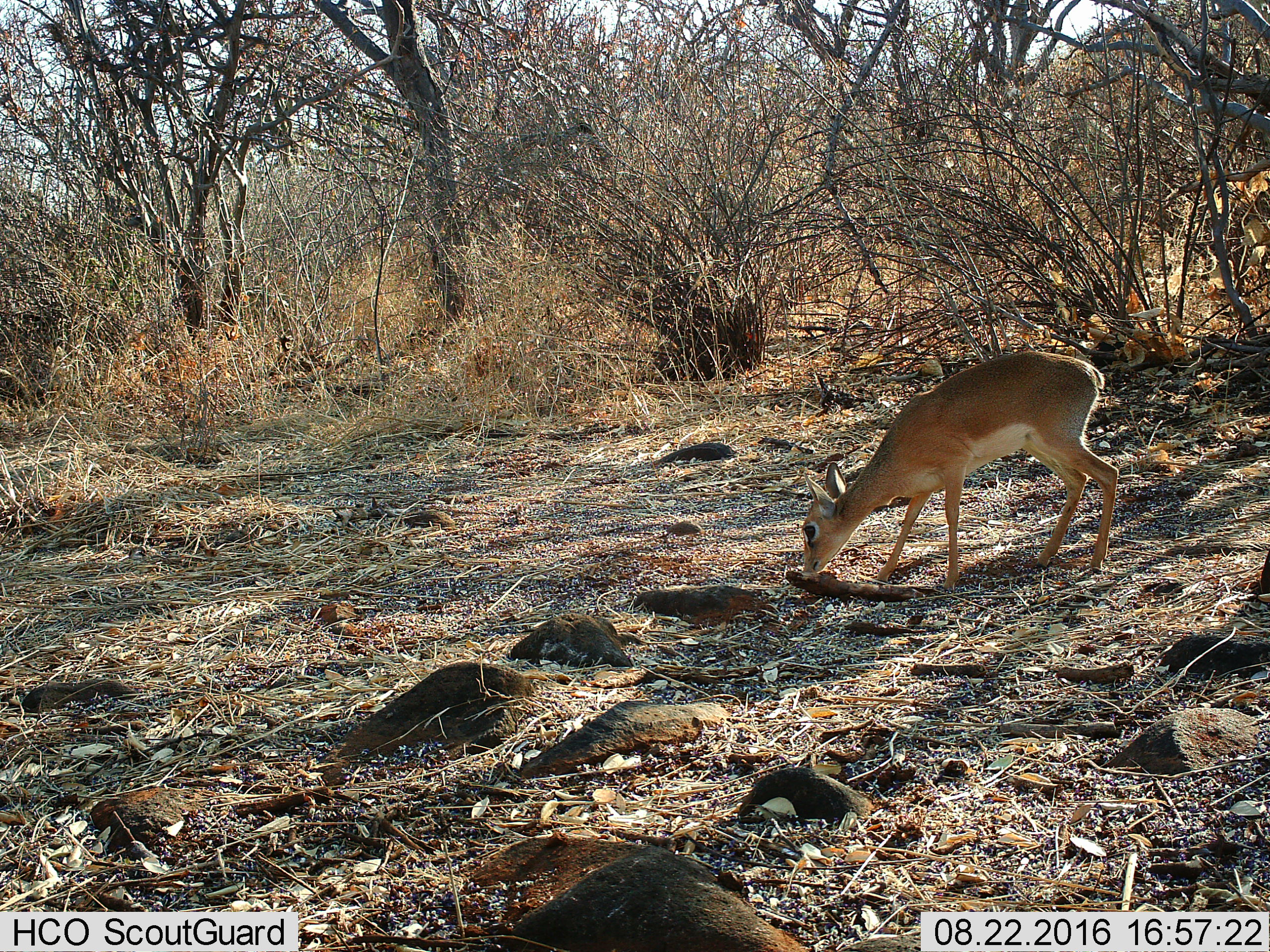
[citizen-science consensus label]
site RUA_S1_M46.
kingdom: Animalia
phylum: Chordata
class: Mammalia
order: Artiodactyla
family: Bovidae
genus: Madoqua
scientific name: Madoqua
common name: dik-dik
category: dikdik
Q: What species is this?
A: Dikdik (dik-dik) (Madoqua).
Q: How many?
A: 1.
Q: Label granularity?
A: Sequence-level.